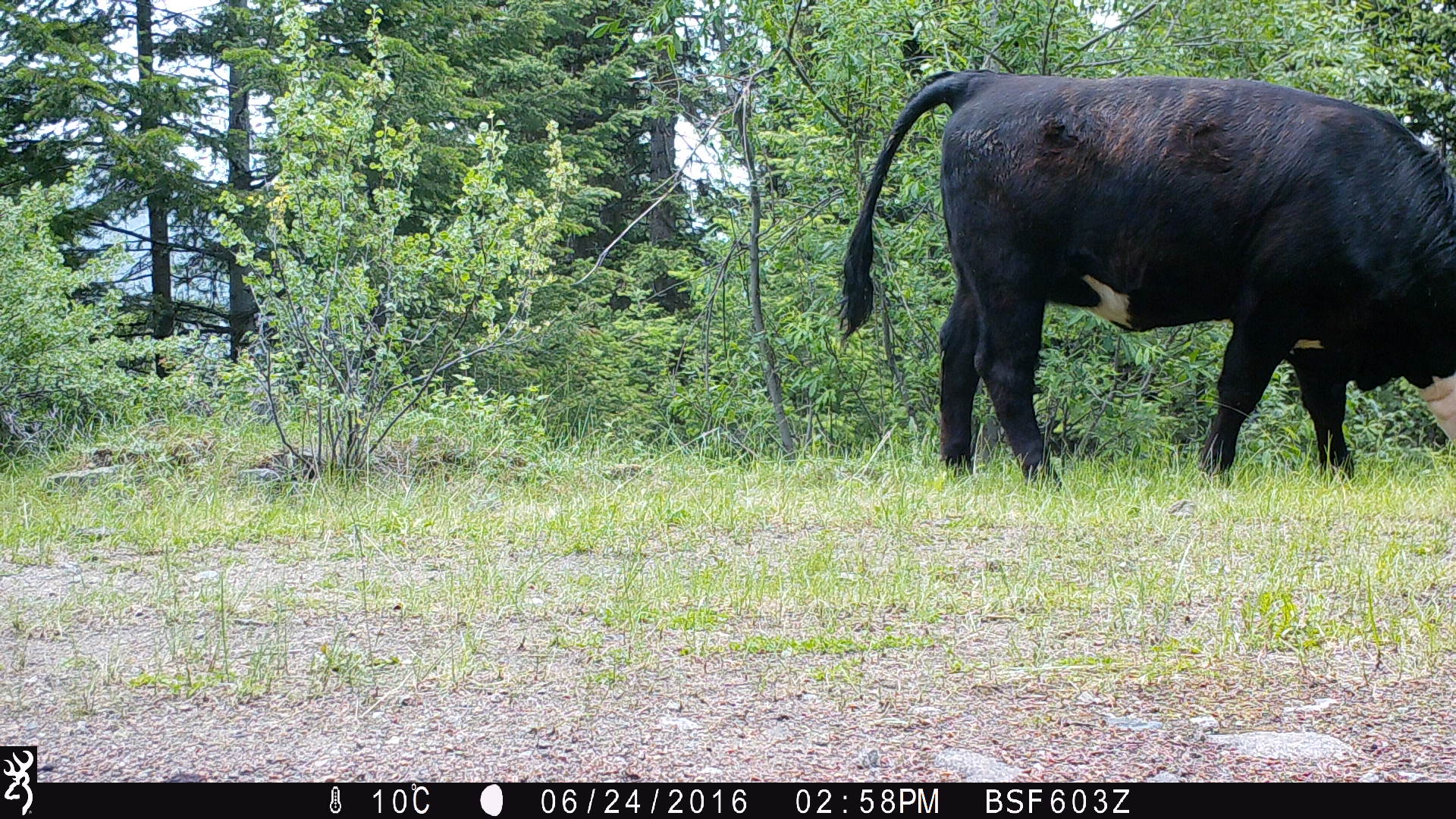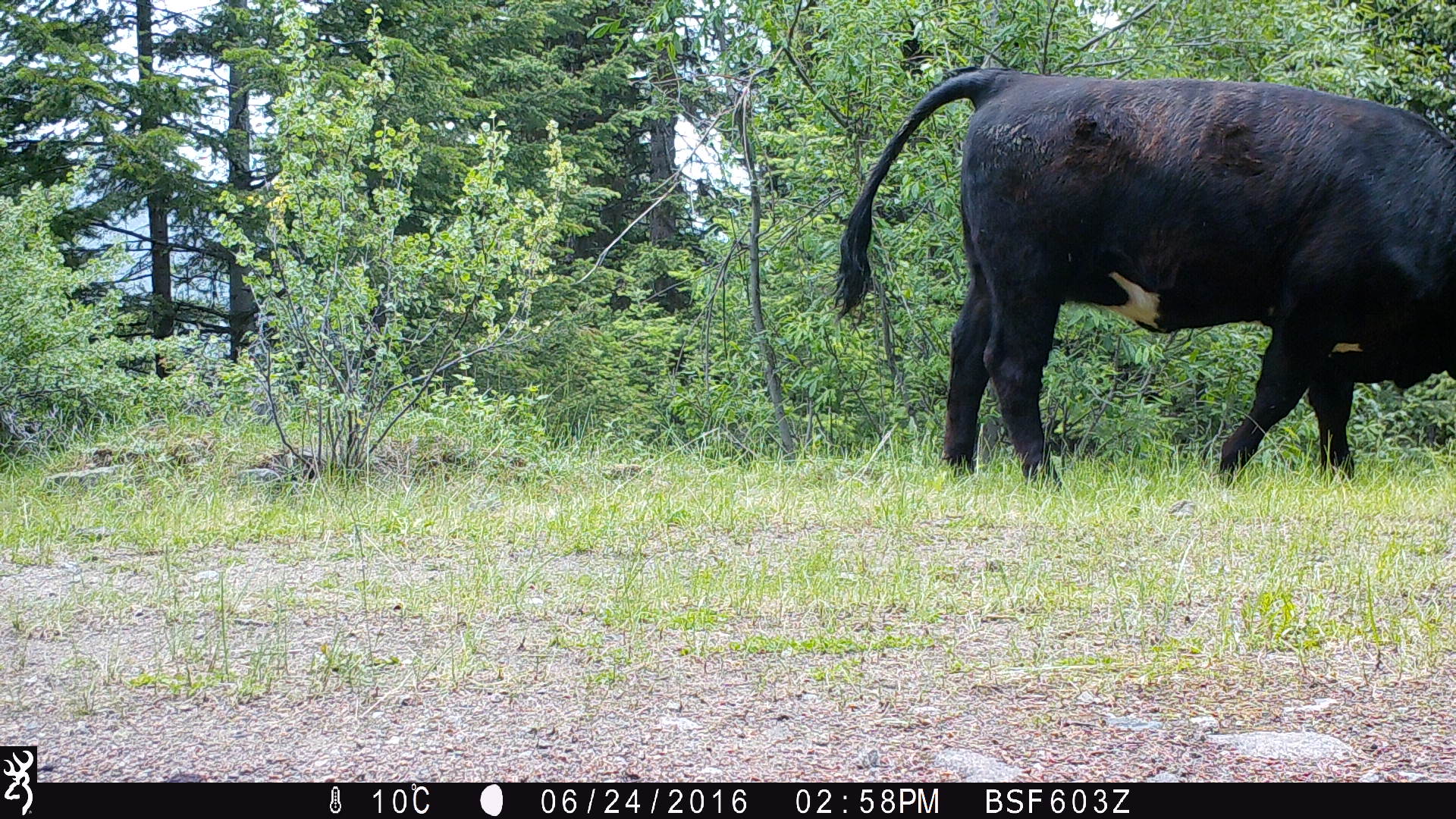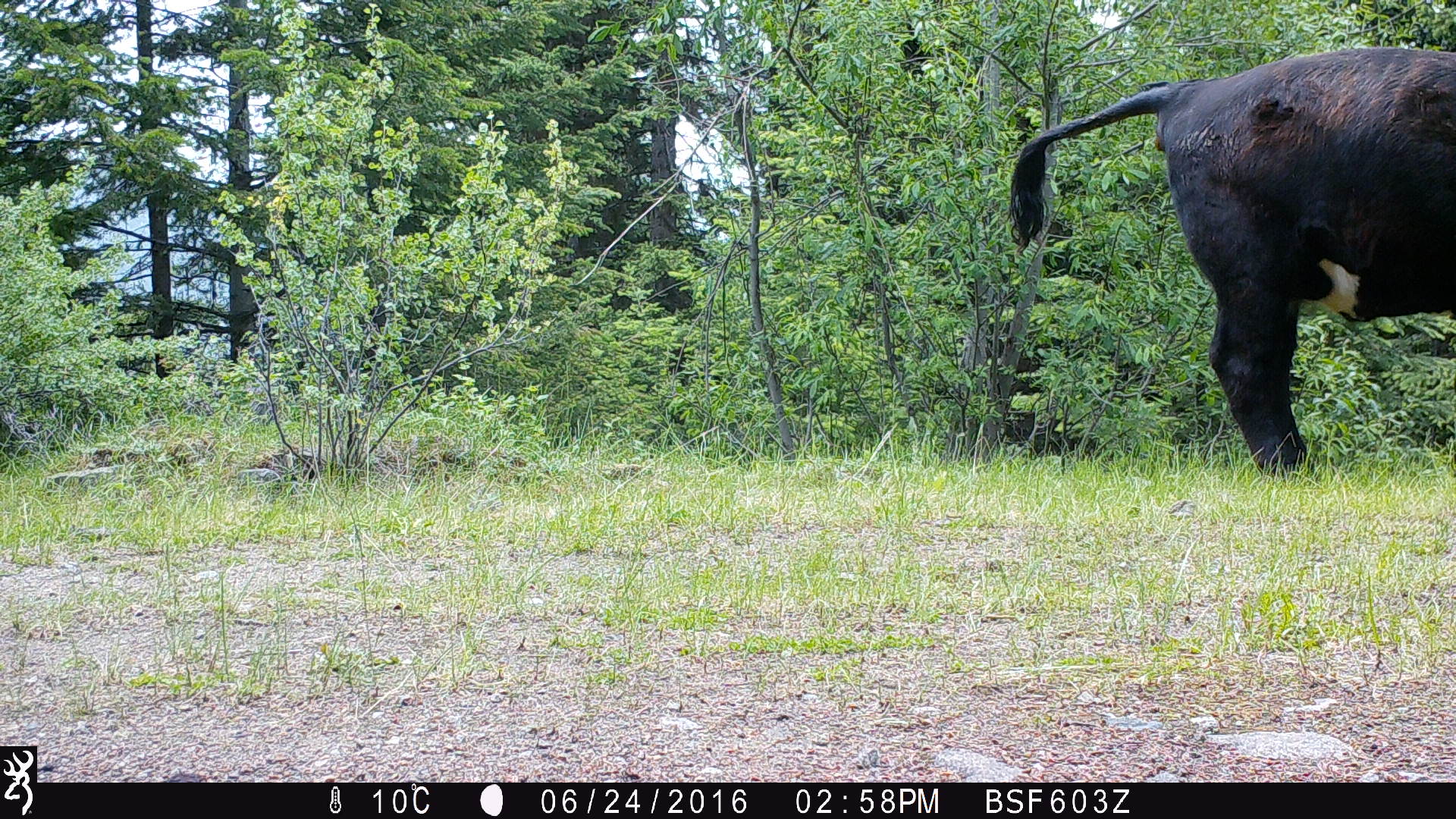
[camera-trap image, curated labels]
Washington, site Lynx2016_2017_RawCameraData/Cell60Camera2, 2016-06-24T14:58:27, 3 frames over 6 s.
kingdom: Animalia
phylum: Chordata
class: Mammalia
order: Artiodactyla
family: Bovidae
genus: Bos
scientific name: Bos taurus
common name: domestic cattle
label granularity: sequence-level